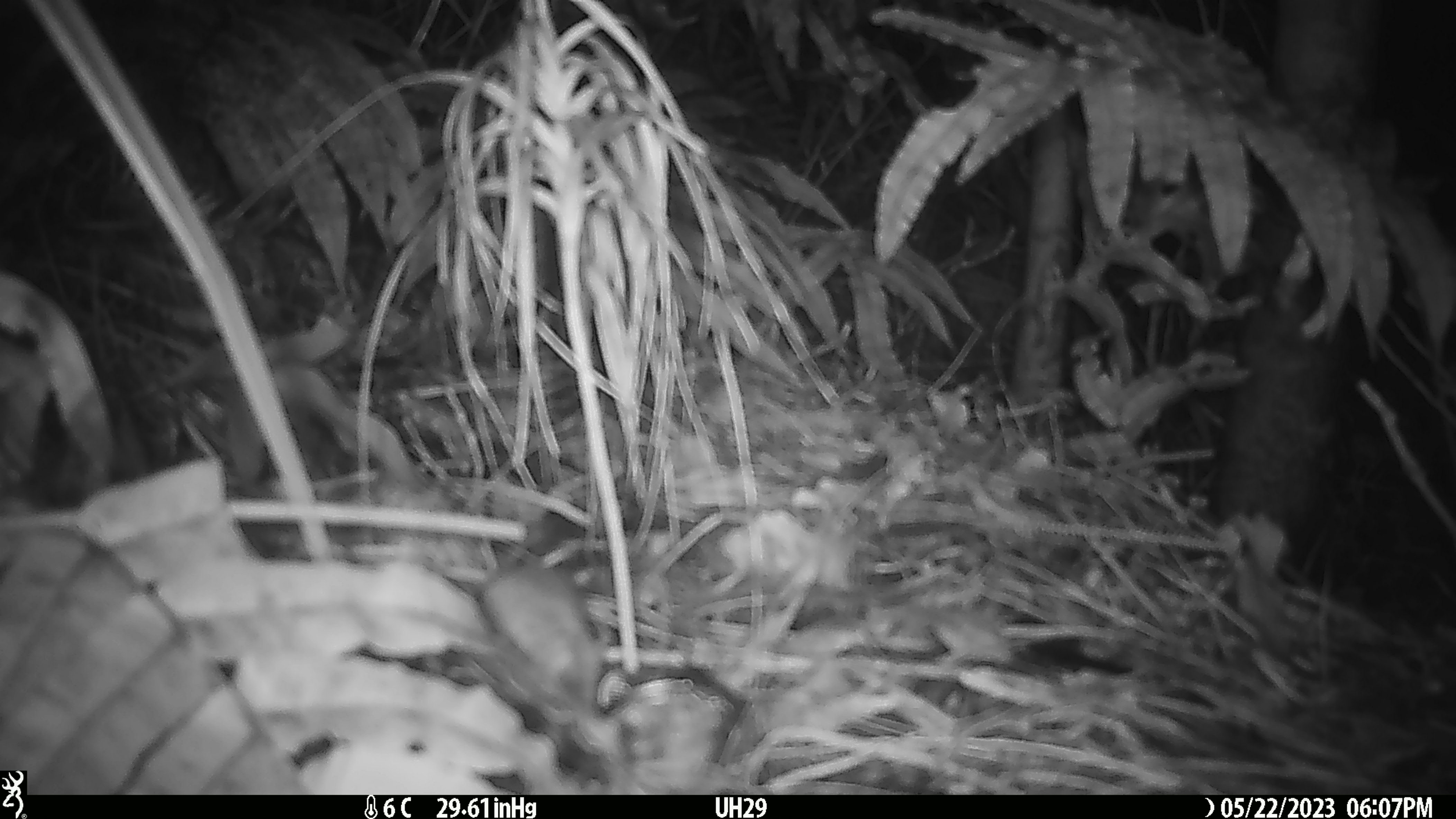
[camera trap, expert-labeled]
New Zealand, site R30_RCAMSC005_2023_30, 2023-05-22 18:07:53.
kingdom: Animalia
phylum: Chordata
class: Mammalia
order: Rodentia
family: Muridae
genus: Mus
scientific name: Mus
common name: mouse